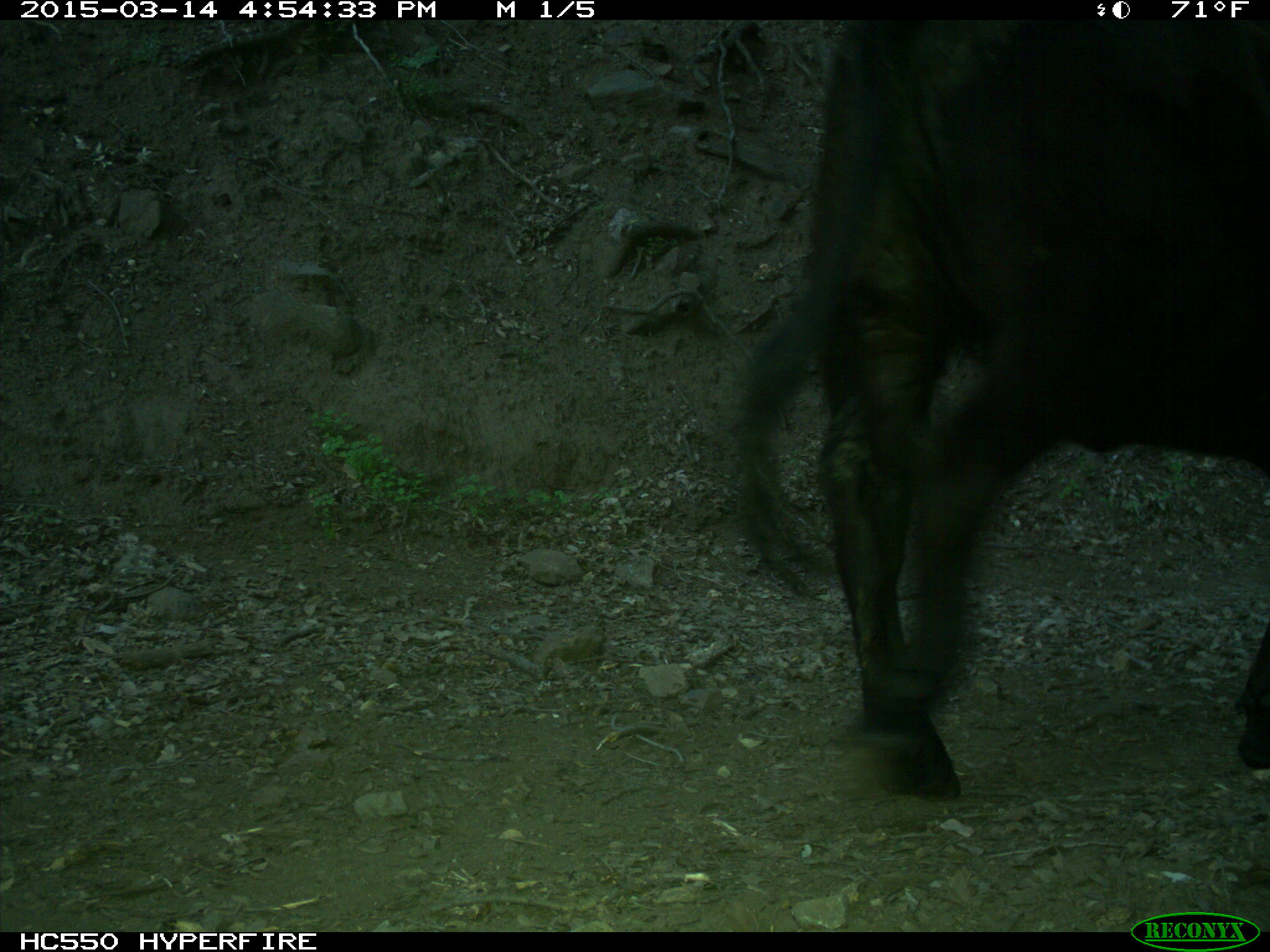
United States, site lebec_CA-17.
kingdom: Animalia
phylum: Chordata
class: Mammalia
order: Artiodactyla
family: Bovidae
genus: Bos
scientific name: Bos taurus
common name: domestic cow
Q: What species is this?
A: Bos taurus (domestic cow).